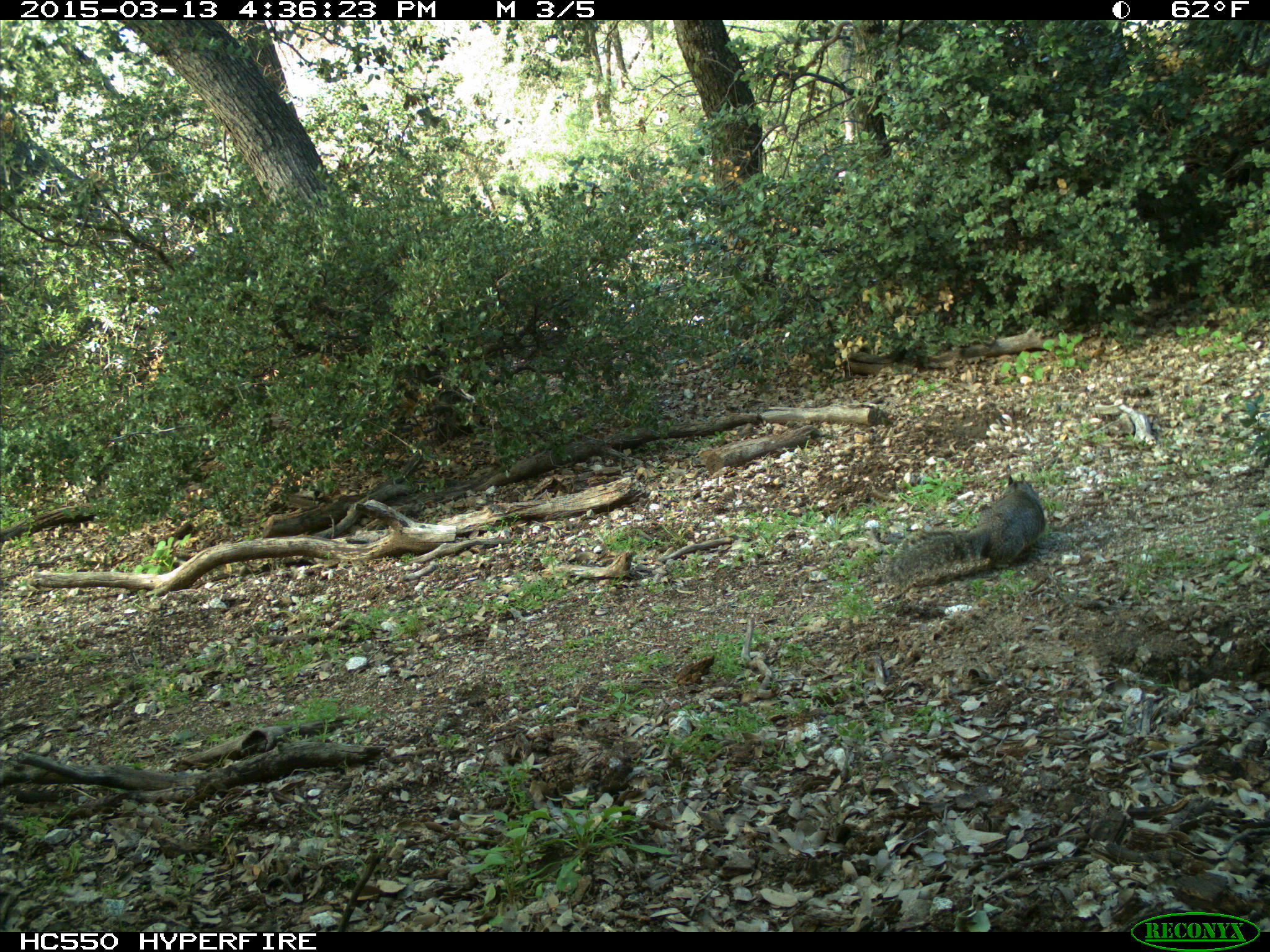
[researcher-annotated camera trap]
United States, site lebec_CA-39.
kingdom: Animalia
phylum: Chordata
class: Mammalia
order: Rodentia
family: Sciuridae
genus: Otospermophilus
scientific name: Otospermophilus beecheyi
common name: california ground squirrel